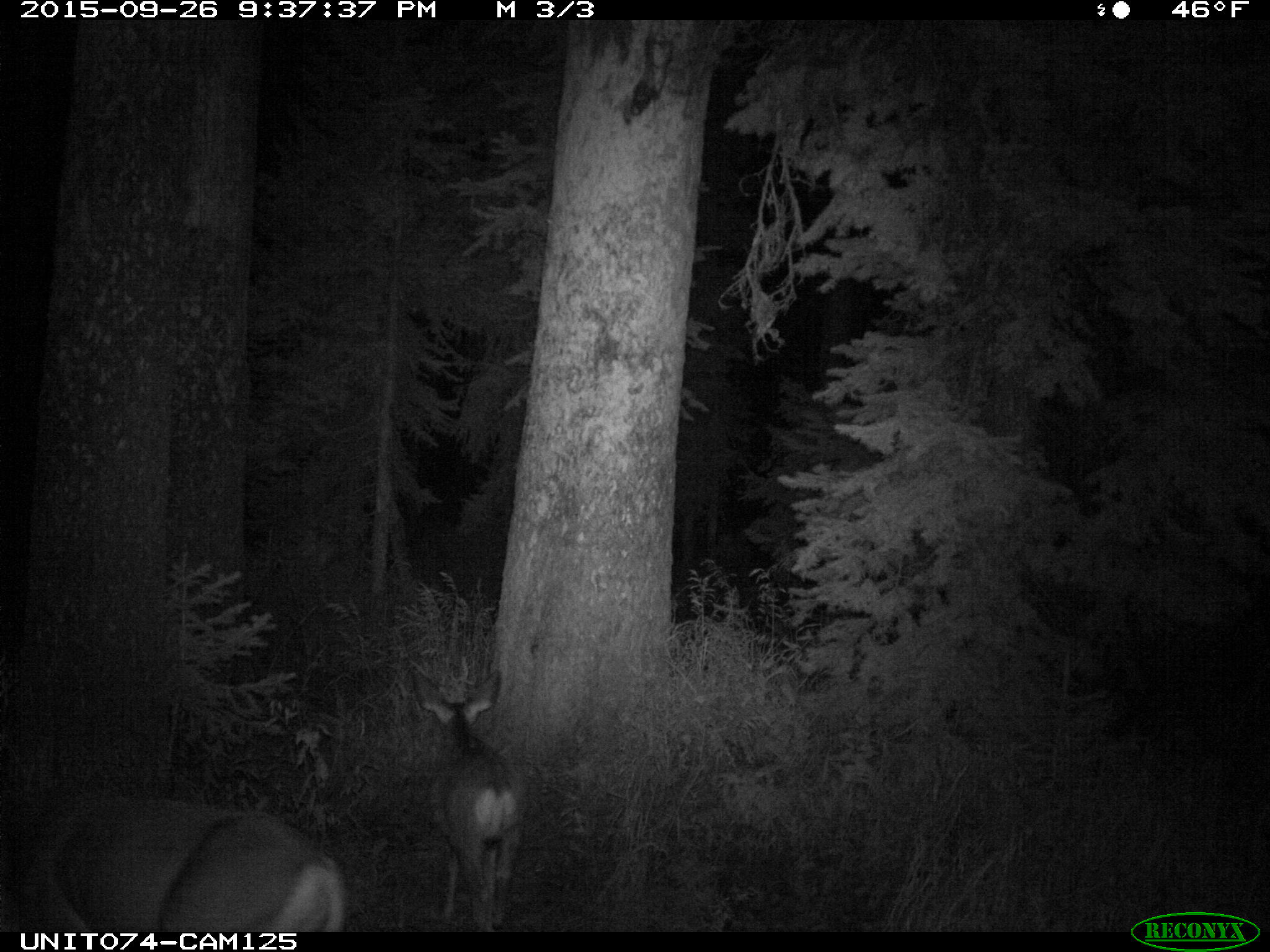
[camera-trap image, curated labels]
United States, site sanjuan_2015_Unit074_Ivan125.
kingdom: Animalia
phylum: Chordata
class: Mammalia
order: Artiodactyla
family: Cervidae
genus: Odocoileus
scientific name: Odocoileus hemionus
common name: mule deer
Odocoileus hemionus (mule deer).